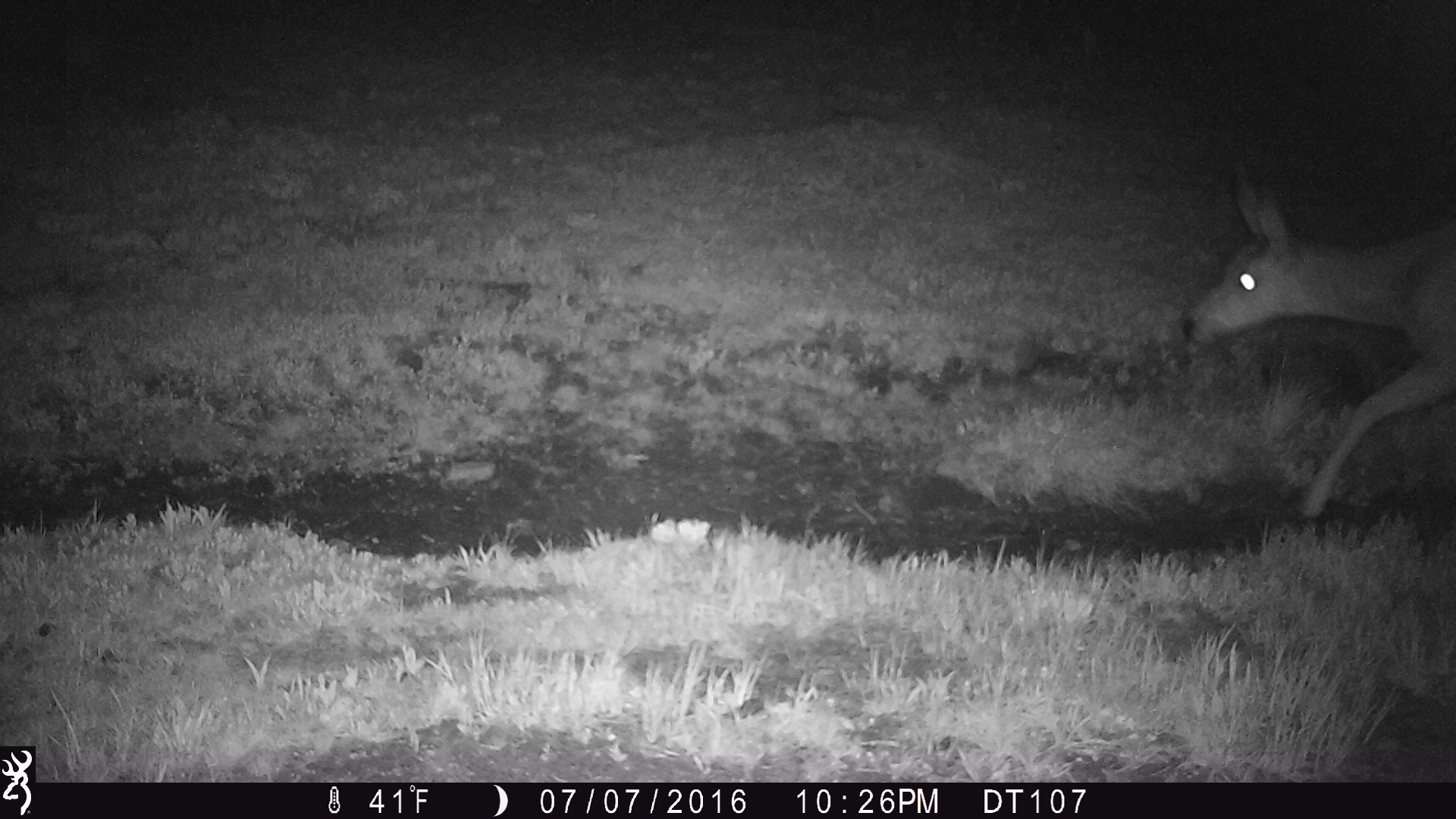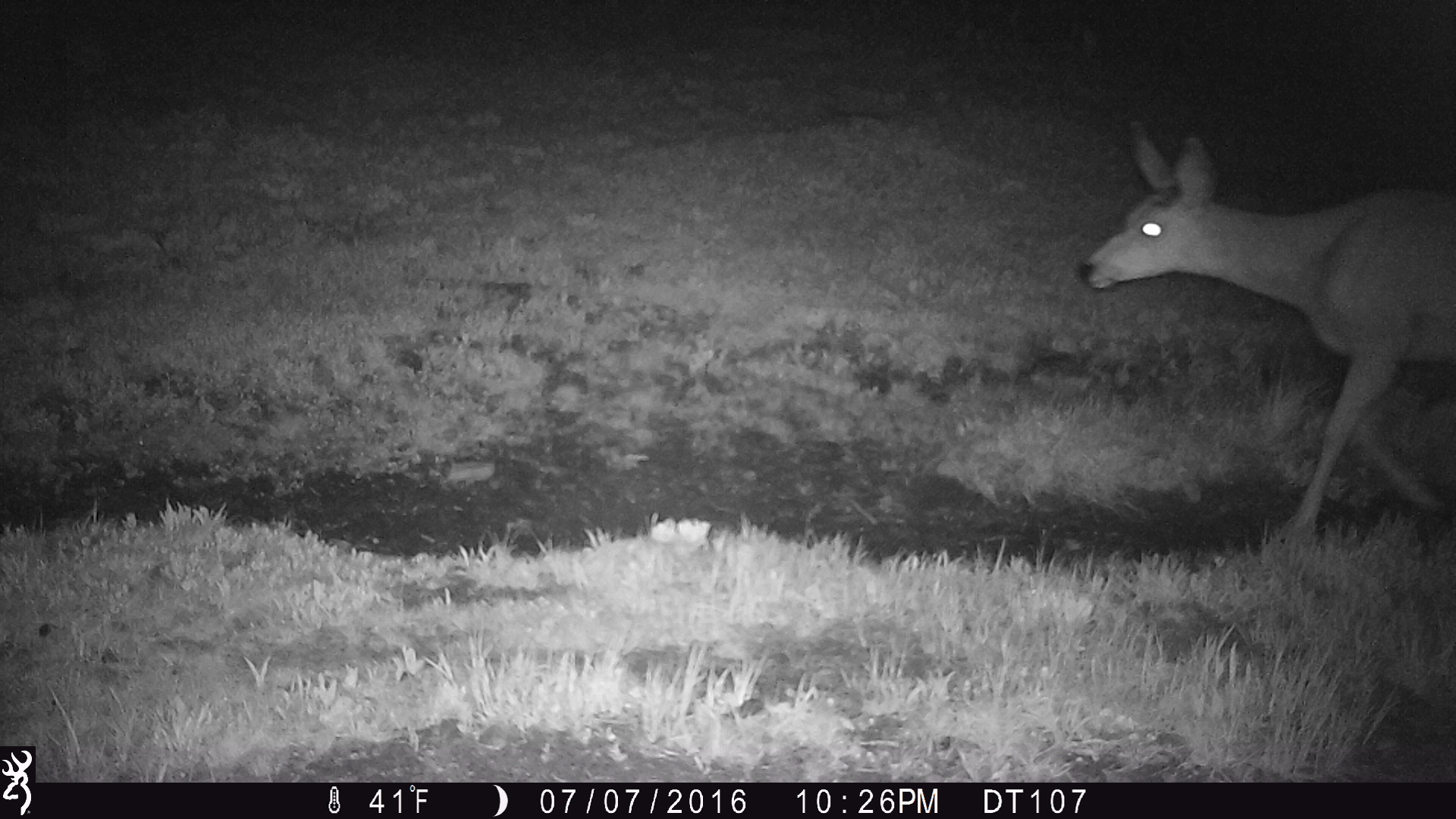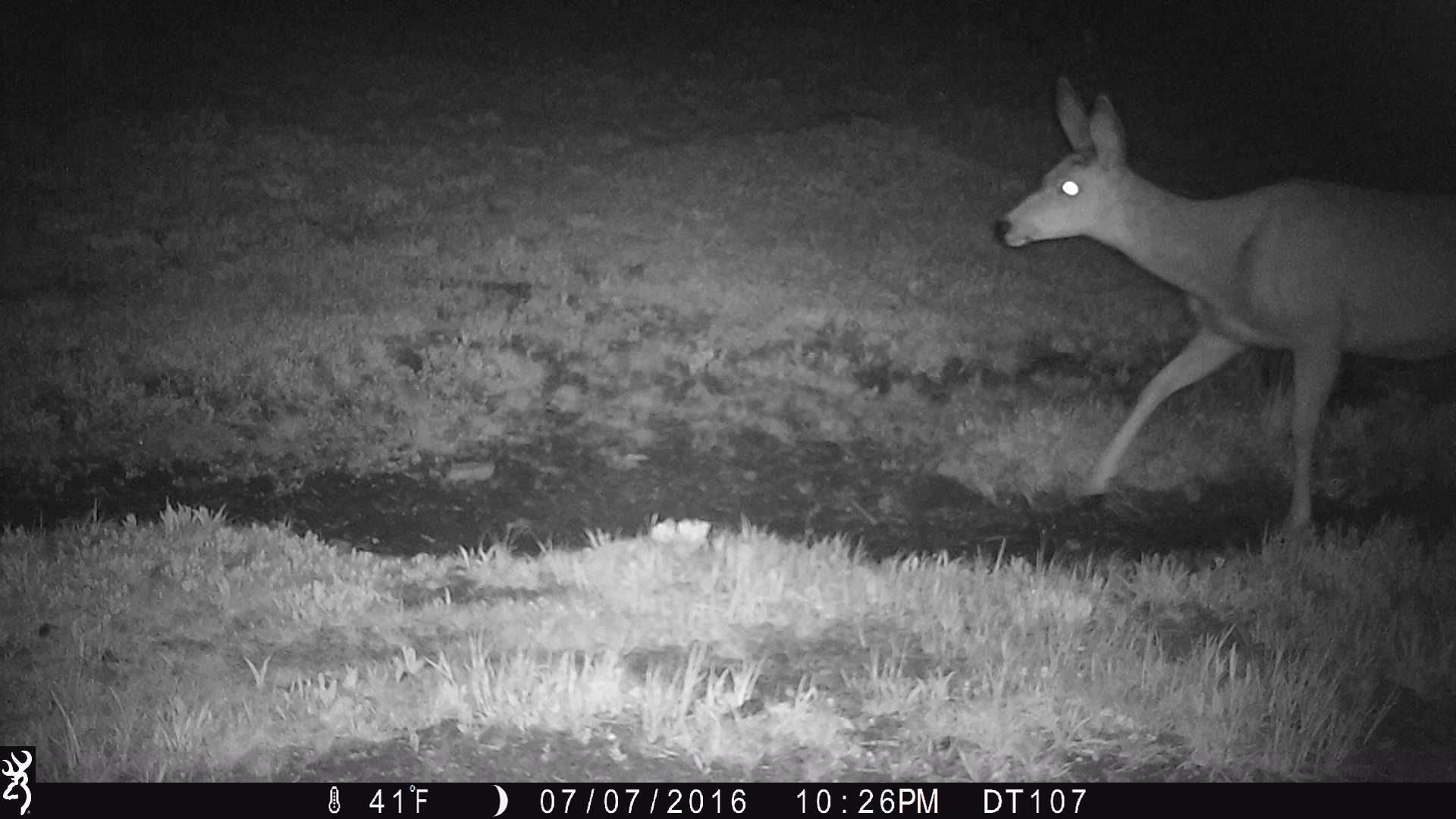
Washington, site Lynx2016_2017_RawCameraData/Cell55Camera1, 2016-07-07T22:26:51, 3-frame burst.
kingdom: Animalia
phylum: Chordata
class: Mammalia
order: Artiodactyla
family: Cervidae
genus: Odocoileus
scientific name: Odocoileus hemionus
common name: mule deer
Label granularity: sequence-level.